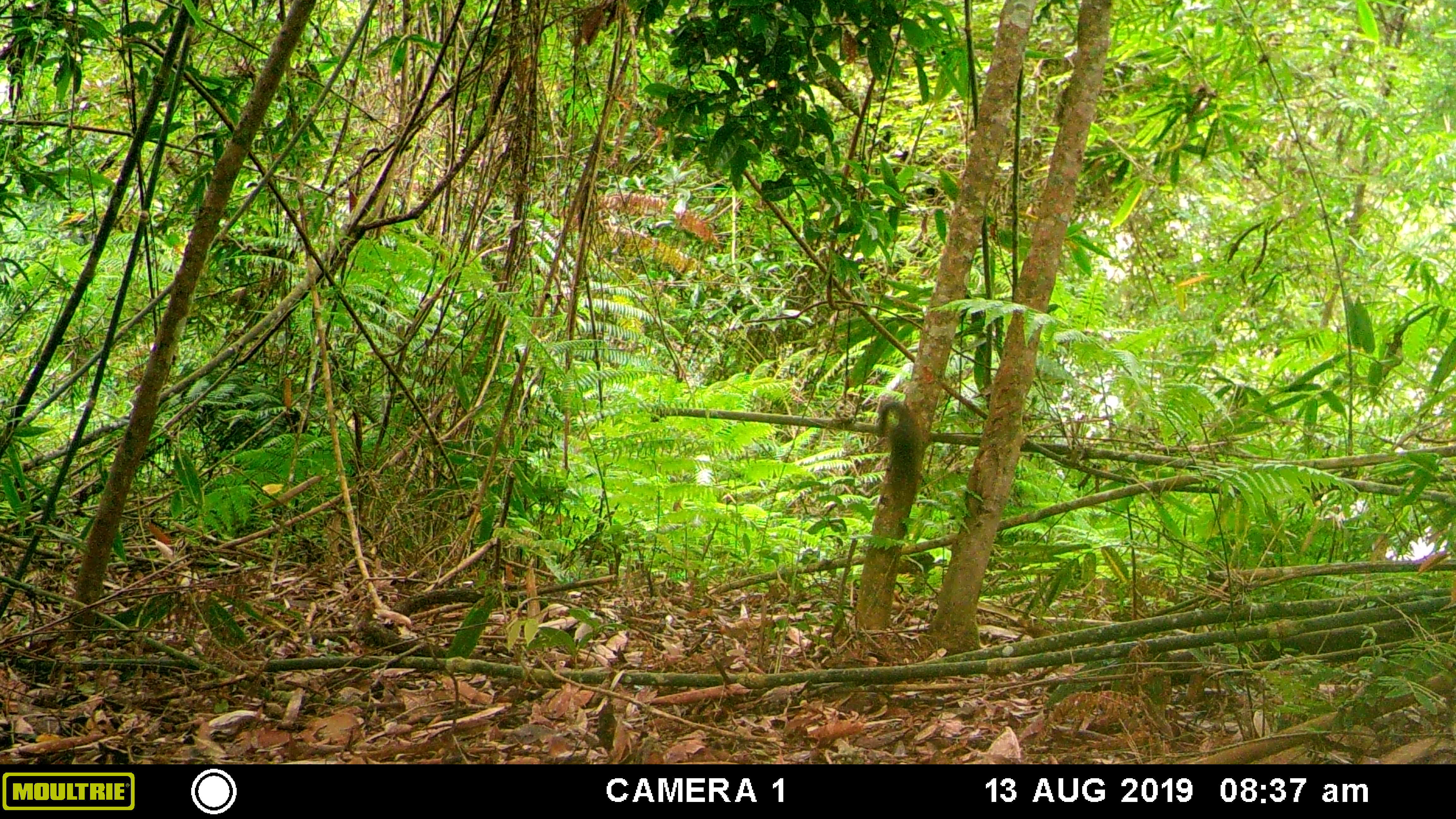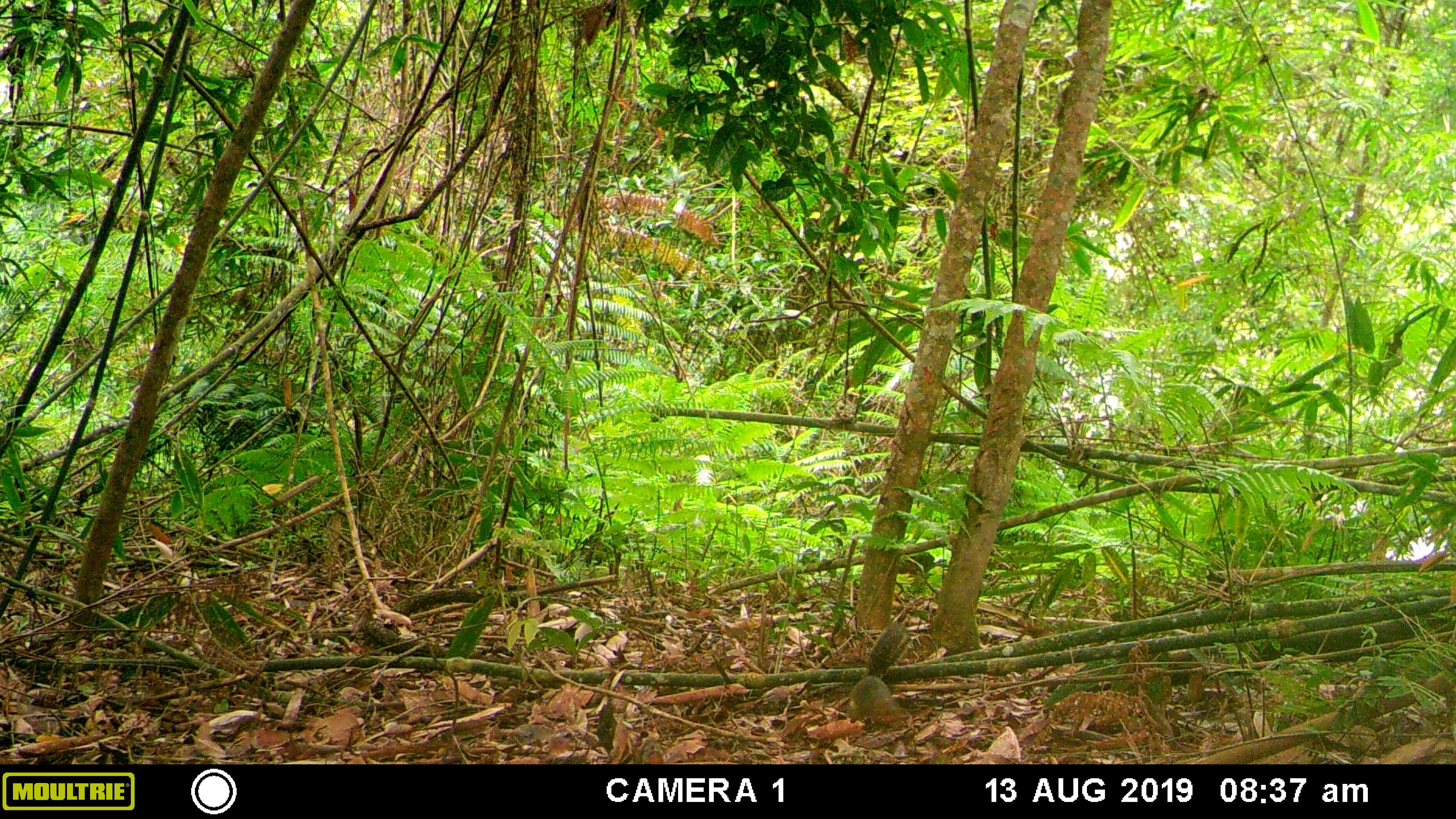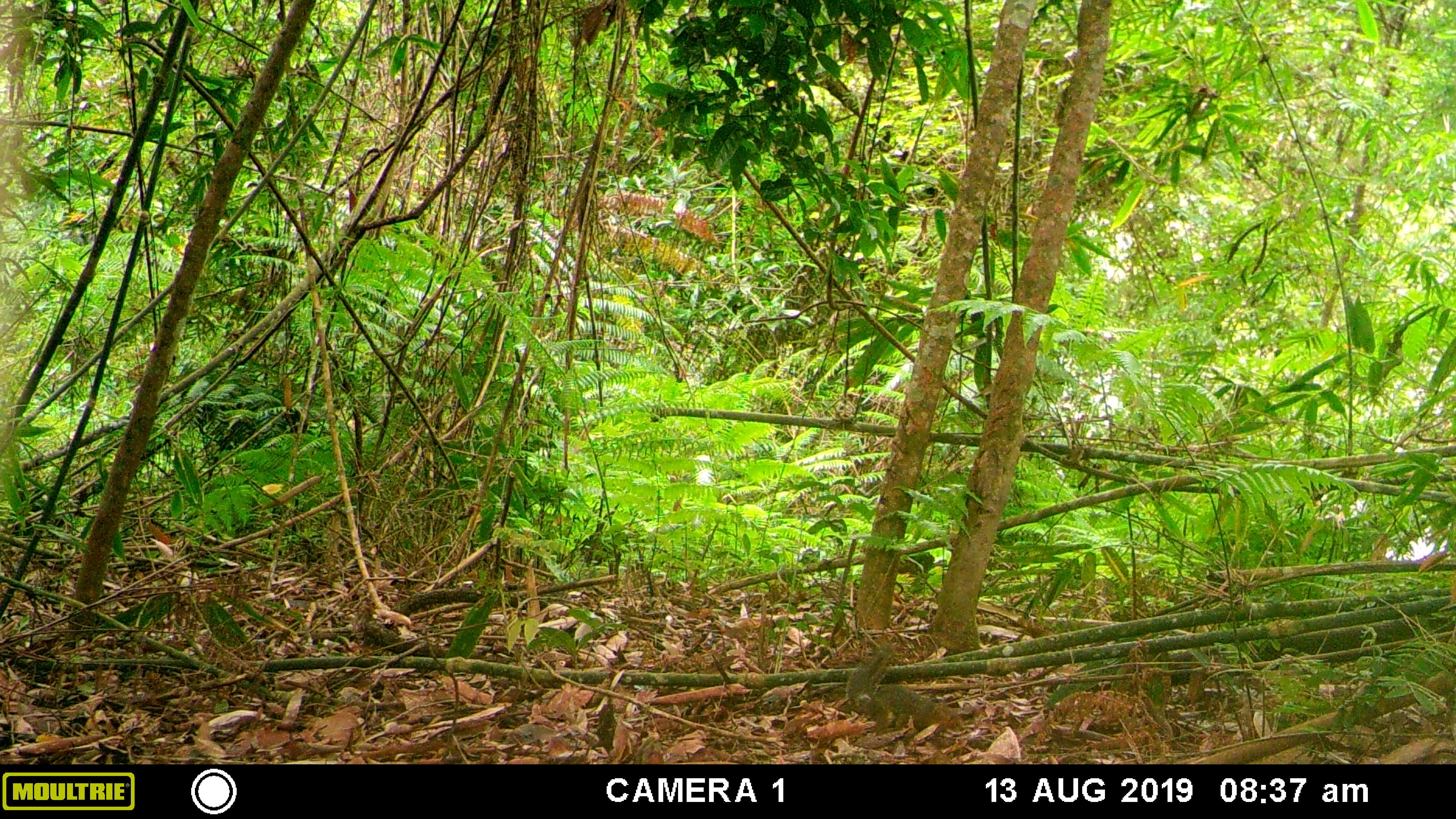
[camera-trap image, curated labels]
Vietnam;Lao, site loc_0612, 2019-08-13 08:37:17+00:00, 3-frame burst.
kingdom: Animalia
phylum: Chordata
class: Mammalia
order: Rodentia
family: Sciuridae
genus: Dremomys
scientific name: Dremomys rufigenis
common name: red-cheeked squirrel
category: red cheeked squirrel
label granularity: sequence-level